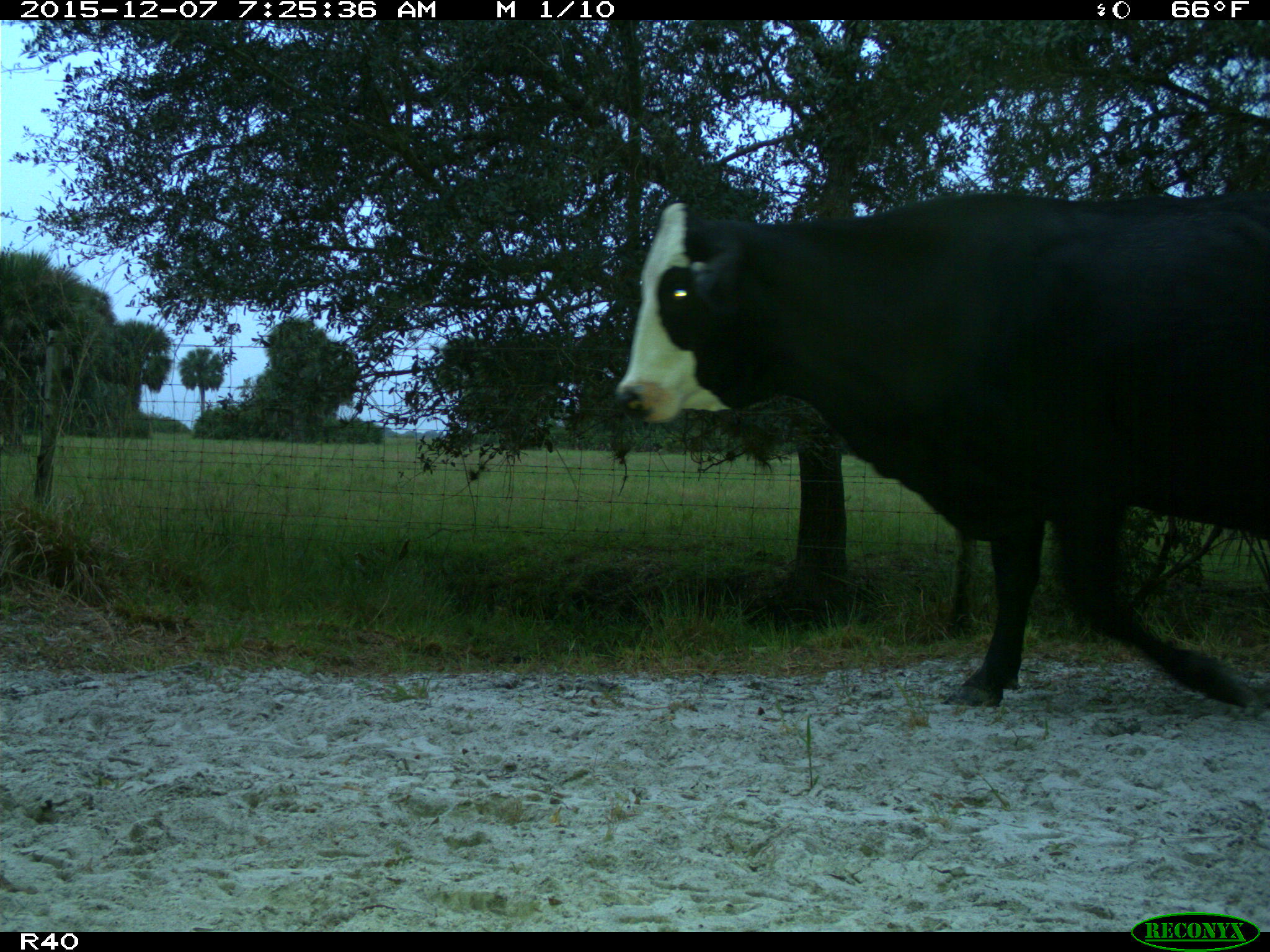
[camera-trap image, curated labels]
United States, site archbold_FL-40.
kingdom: Animalia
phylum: Chordata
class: Mammalia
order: Artiodactyla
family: Bovidae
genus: Bos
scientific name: Bos taurus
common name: domestic cow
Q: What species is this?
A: Bos taurus (domestic cow).